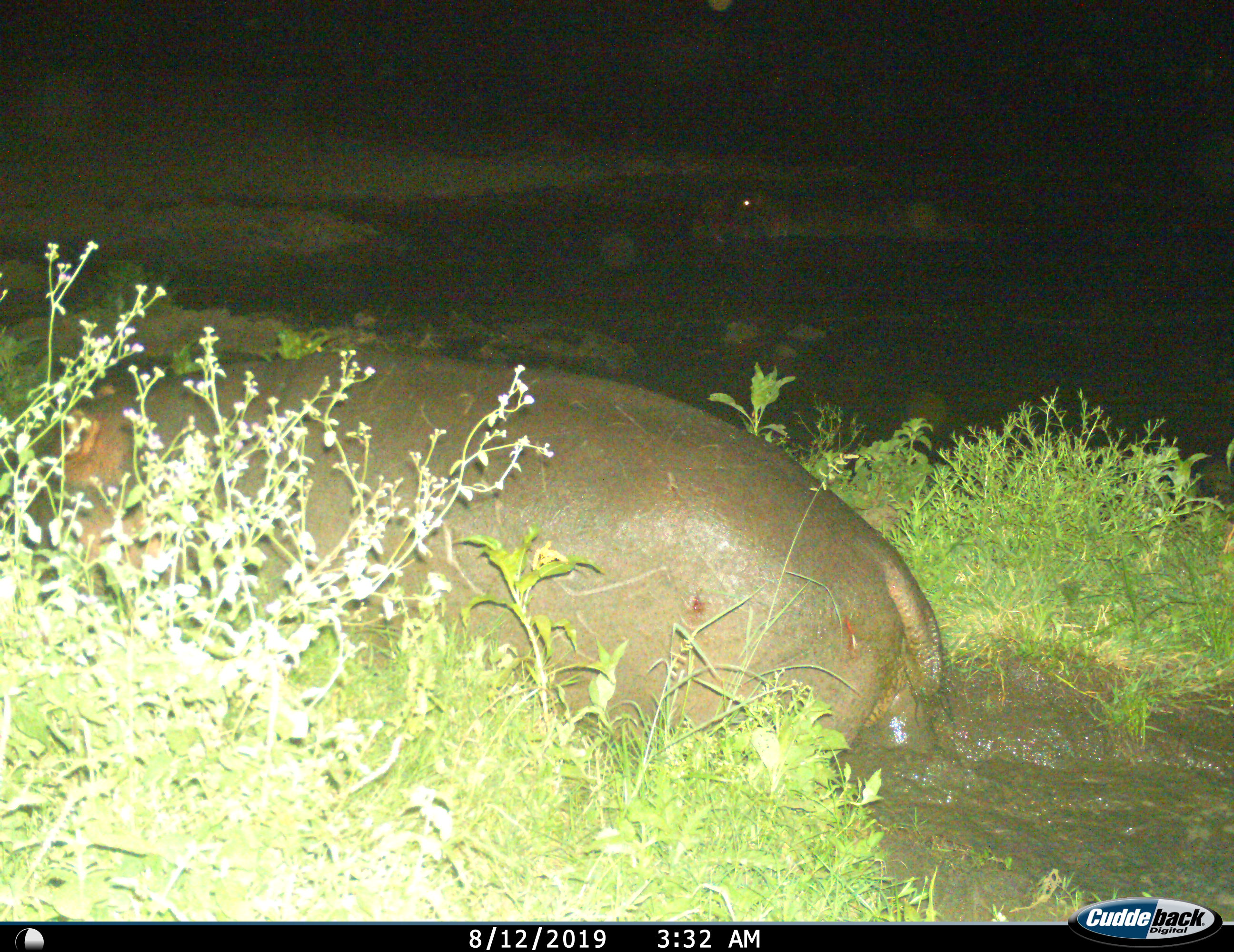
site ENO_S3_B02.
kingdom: Animalia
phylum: Chordata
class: Mammalia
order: Artiodactyla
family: Hippopotamidae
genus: Hippopotamus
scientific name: Hippopotamus amphibius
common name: hippopotamus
Hippopotamus (Hippopotamus amphibius), count 1. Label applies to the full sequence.